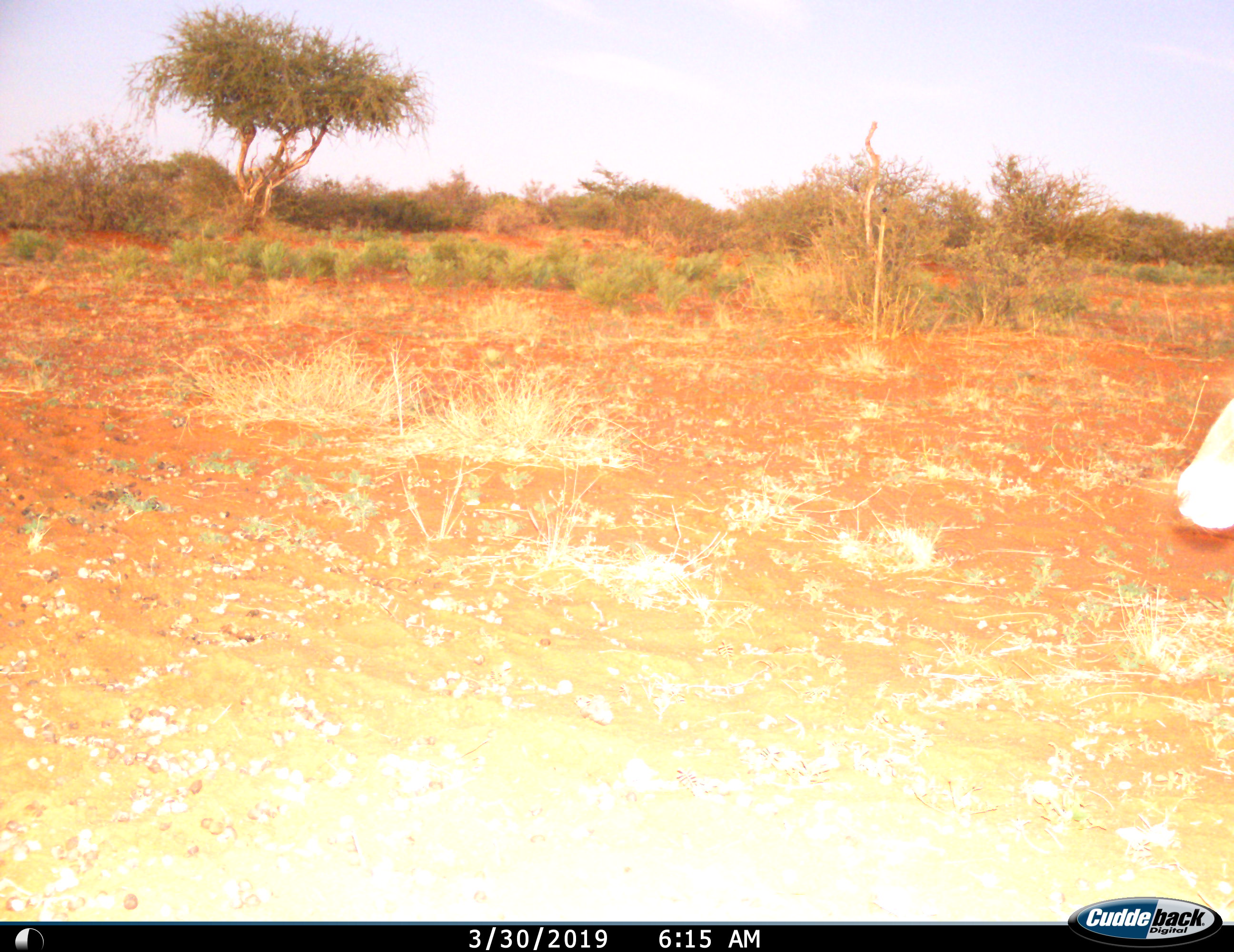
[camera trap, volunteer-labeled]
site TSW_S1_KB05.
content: unidentified animal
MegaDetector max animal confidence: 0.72